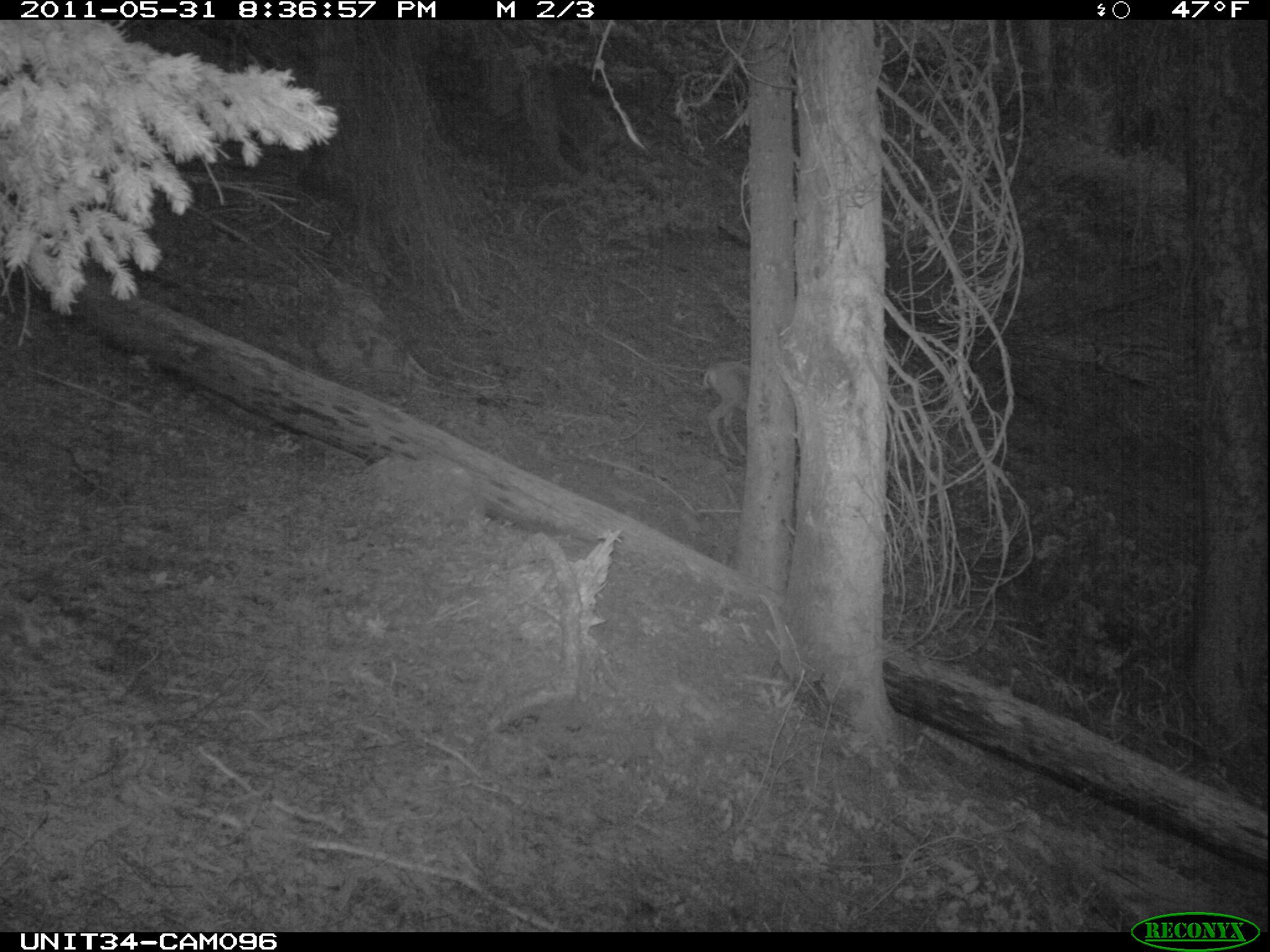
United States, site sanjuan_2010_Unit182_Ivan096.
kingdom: Animalia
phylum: Chordata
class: Mammalia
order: Artiodactyla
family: Cervidae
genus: Odocoileus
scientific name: Odocoileus hemionus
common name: mule deer